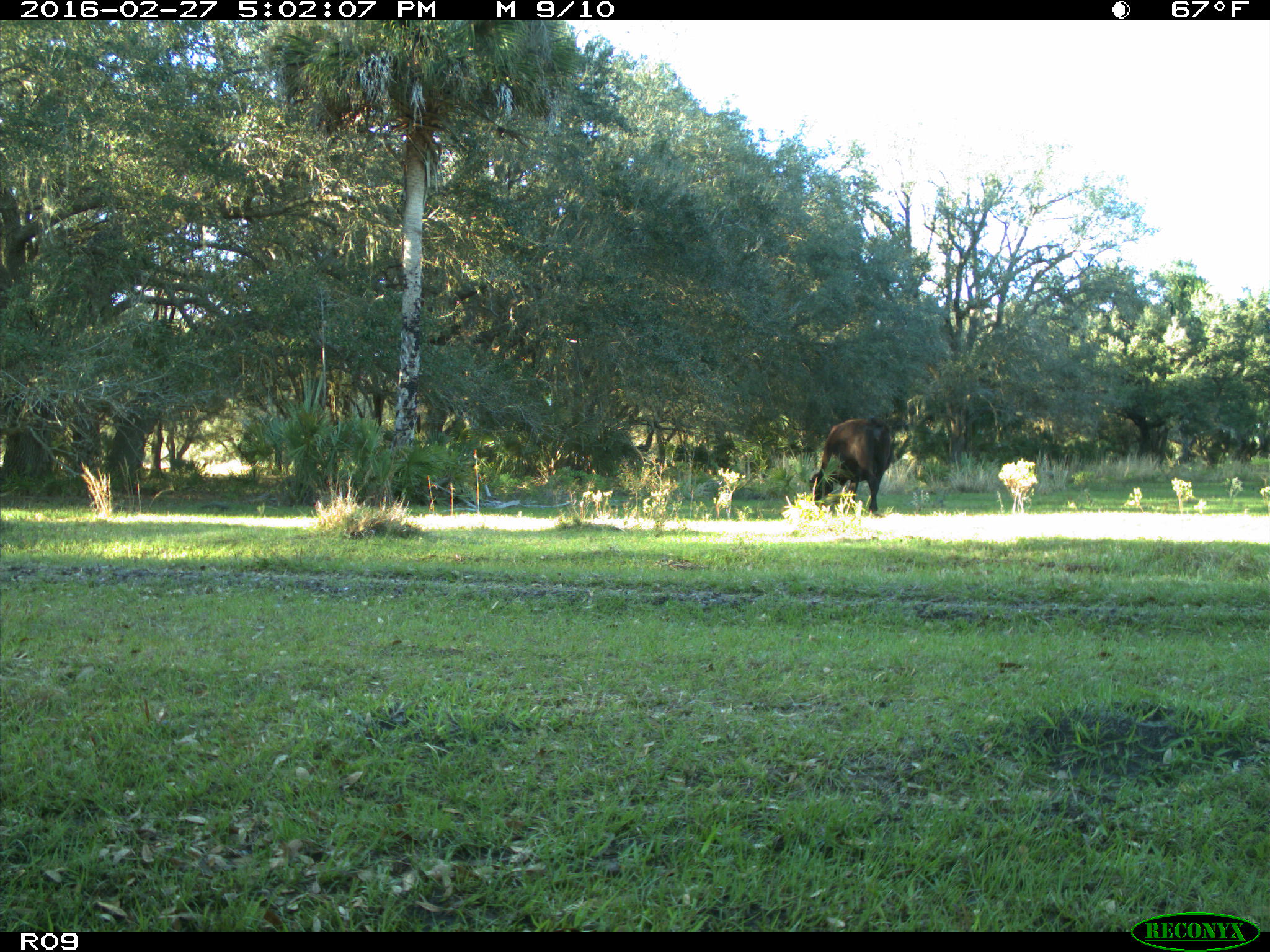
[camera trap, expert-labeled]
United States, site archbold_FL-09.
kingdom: Animalia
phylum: Chordata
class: Mammalia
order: Artiodactyla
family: Bovidae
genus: Bos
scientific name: Bos taurus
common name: domestic cow